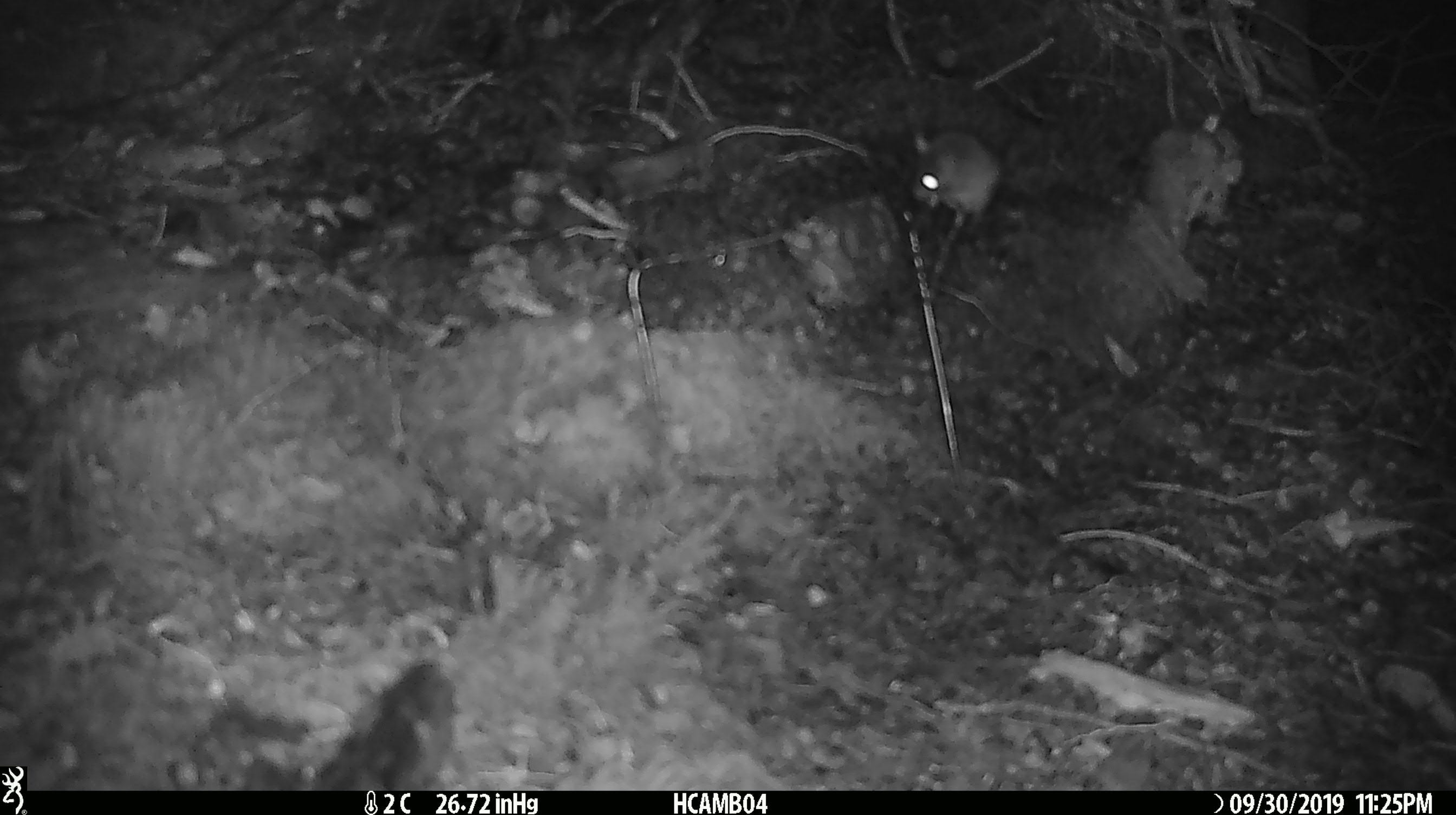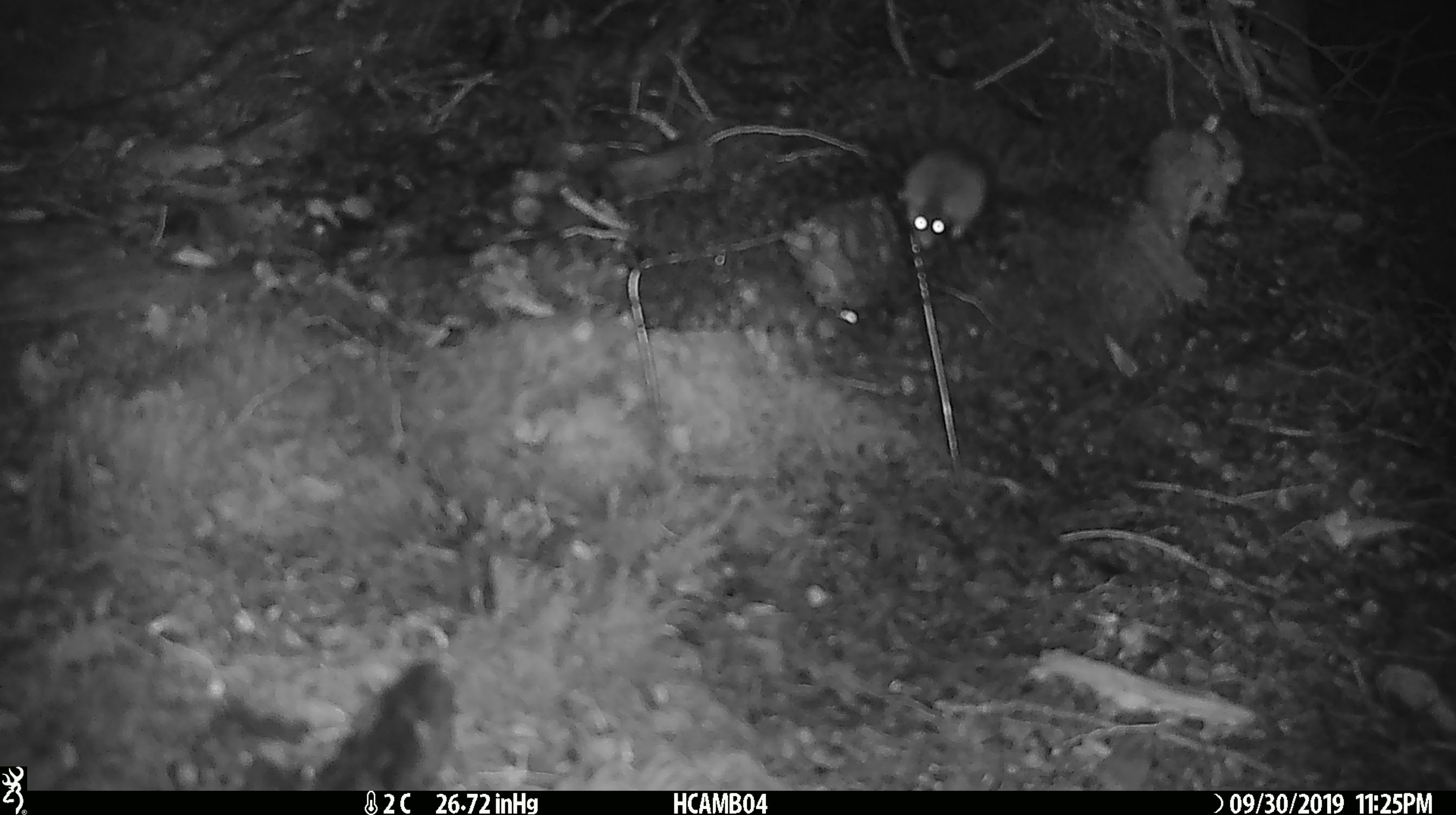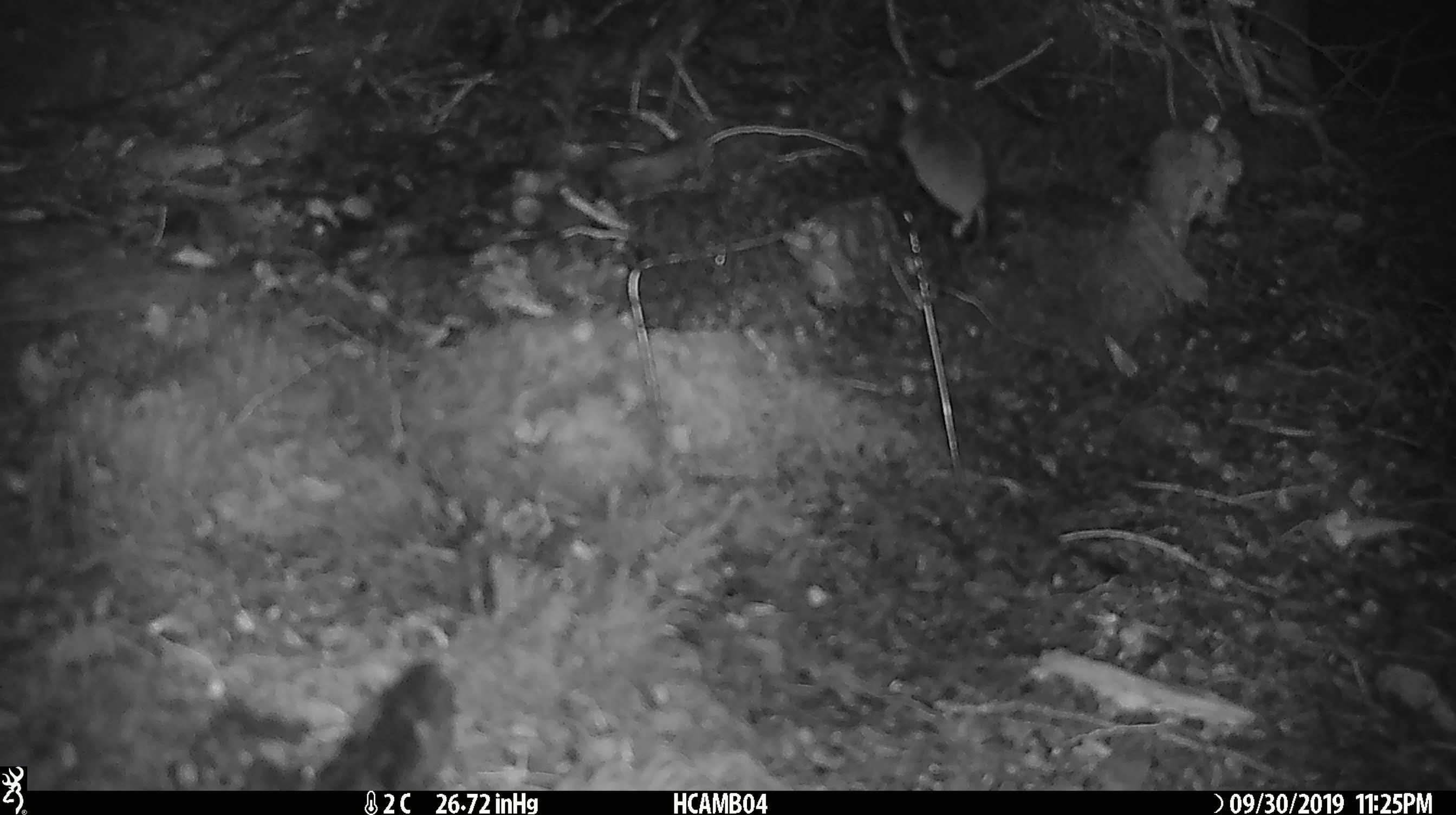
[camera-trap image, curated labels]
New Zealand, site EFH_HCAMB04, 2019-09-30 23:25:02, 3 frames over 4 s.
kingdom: Animalia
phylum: Chordata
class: Mammalia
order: Rodentia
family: Muridae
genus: Mus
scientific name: Mus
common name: mouse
Mouse (Mus).